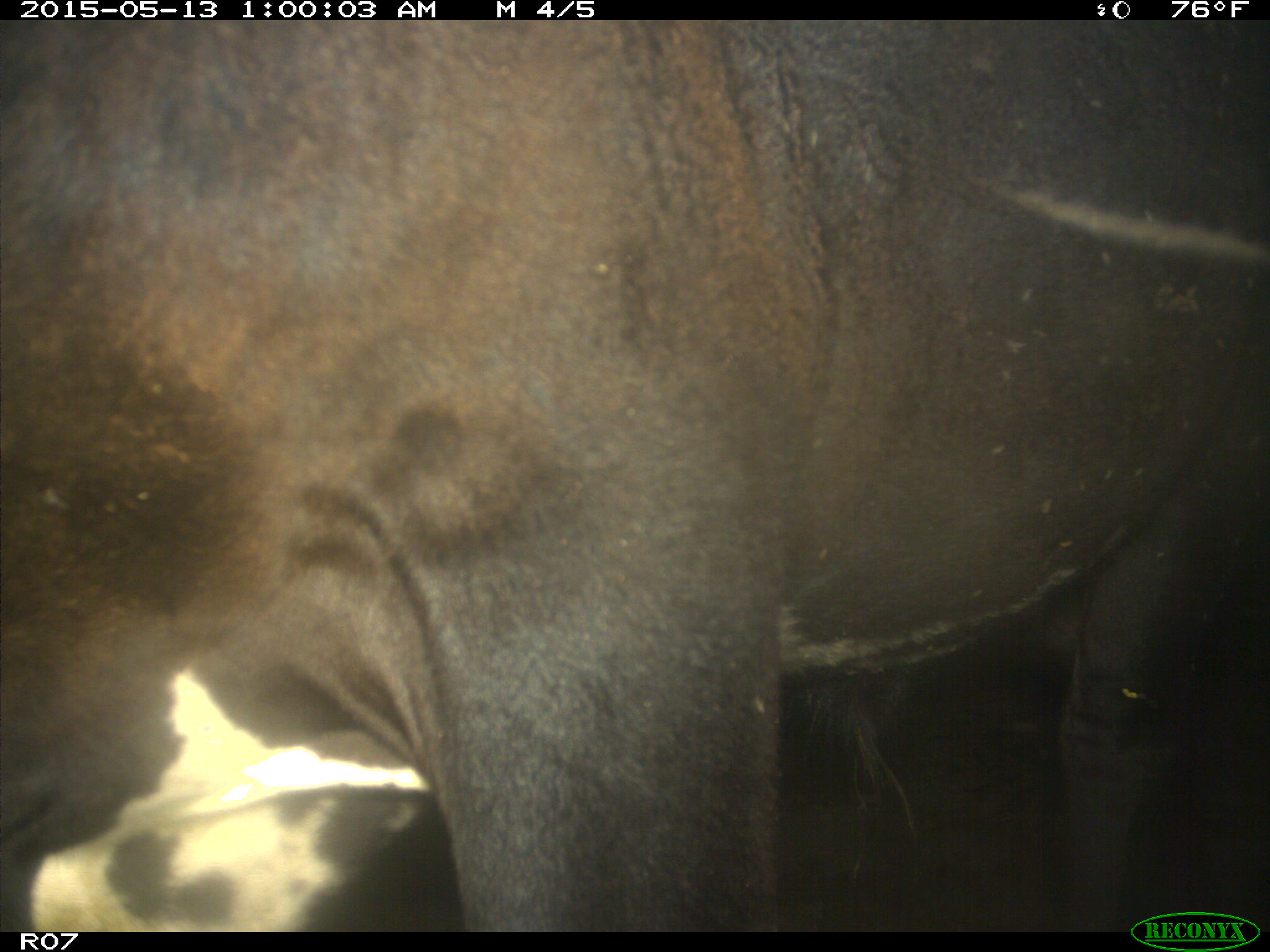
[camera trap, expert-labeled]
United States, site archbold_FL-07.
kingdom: Animalia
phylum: Chordata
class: Mammalia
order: Artiodactyla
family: Bovidae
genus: Bos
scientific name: Bos taurus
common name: domestic cow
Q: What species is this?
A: Bos taurus (domestic cow).